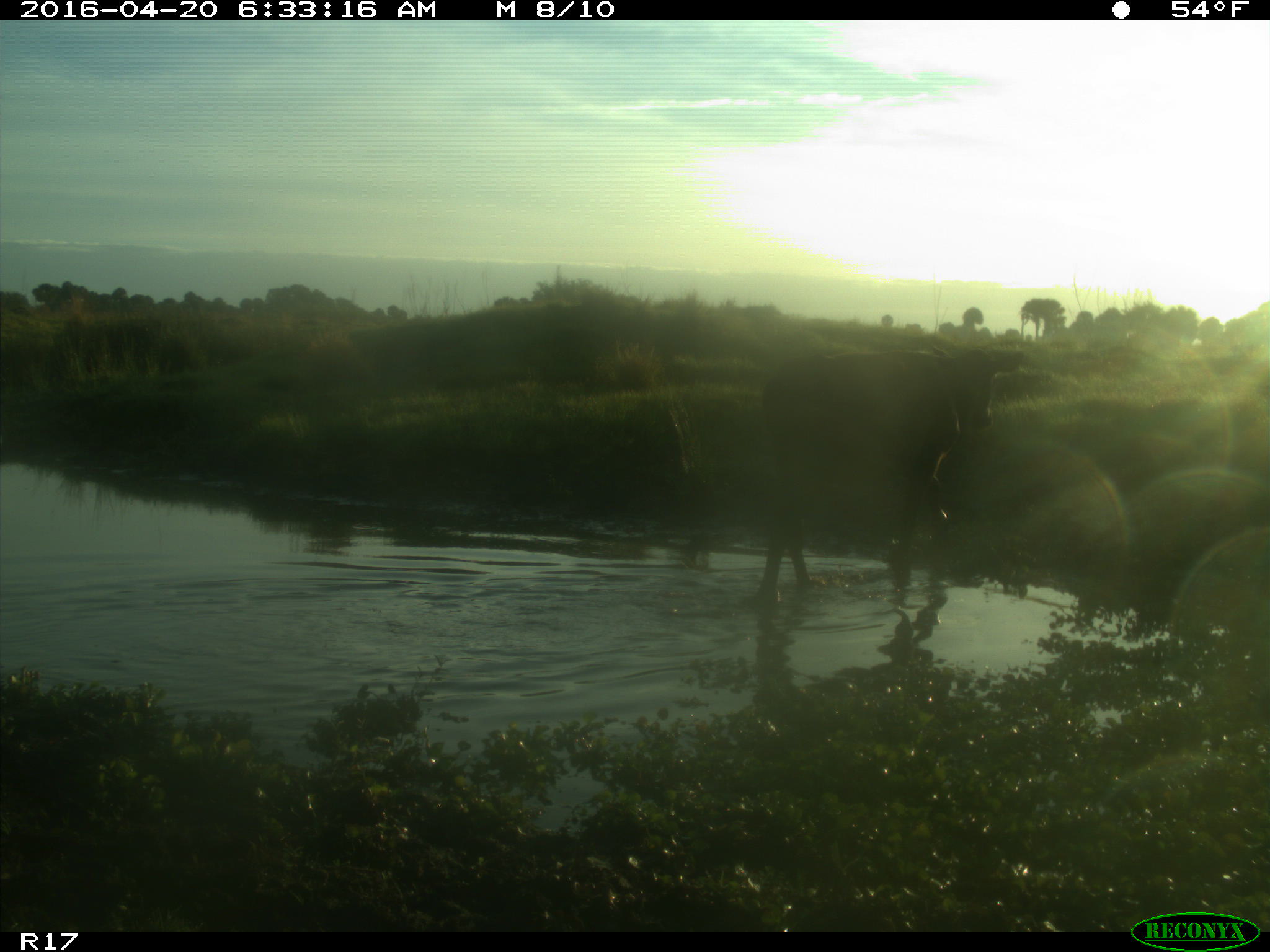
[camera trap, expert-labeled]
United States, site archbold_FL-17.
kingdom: Animalia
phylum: Chordata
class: Mammalia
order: Artiodactyla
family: Bovidae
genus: Bos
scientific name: Bos taurus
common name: domestic cow